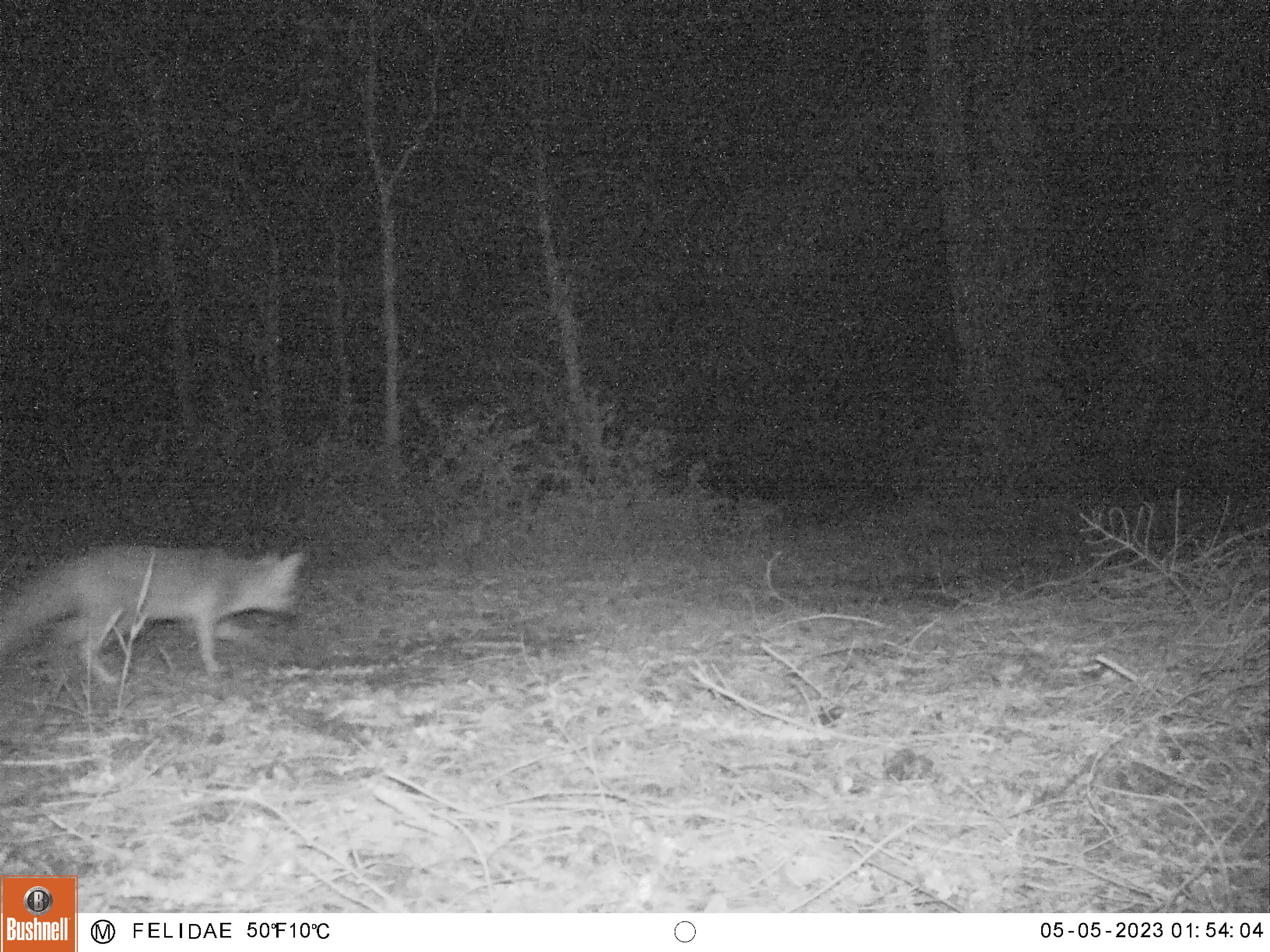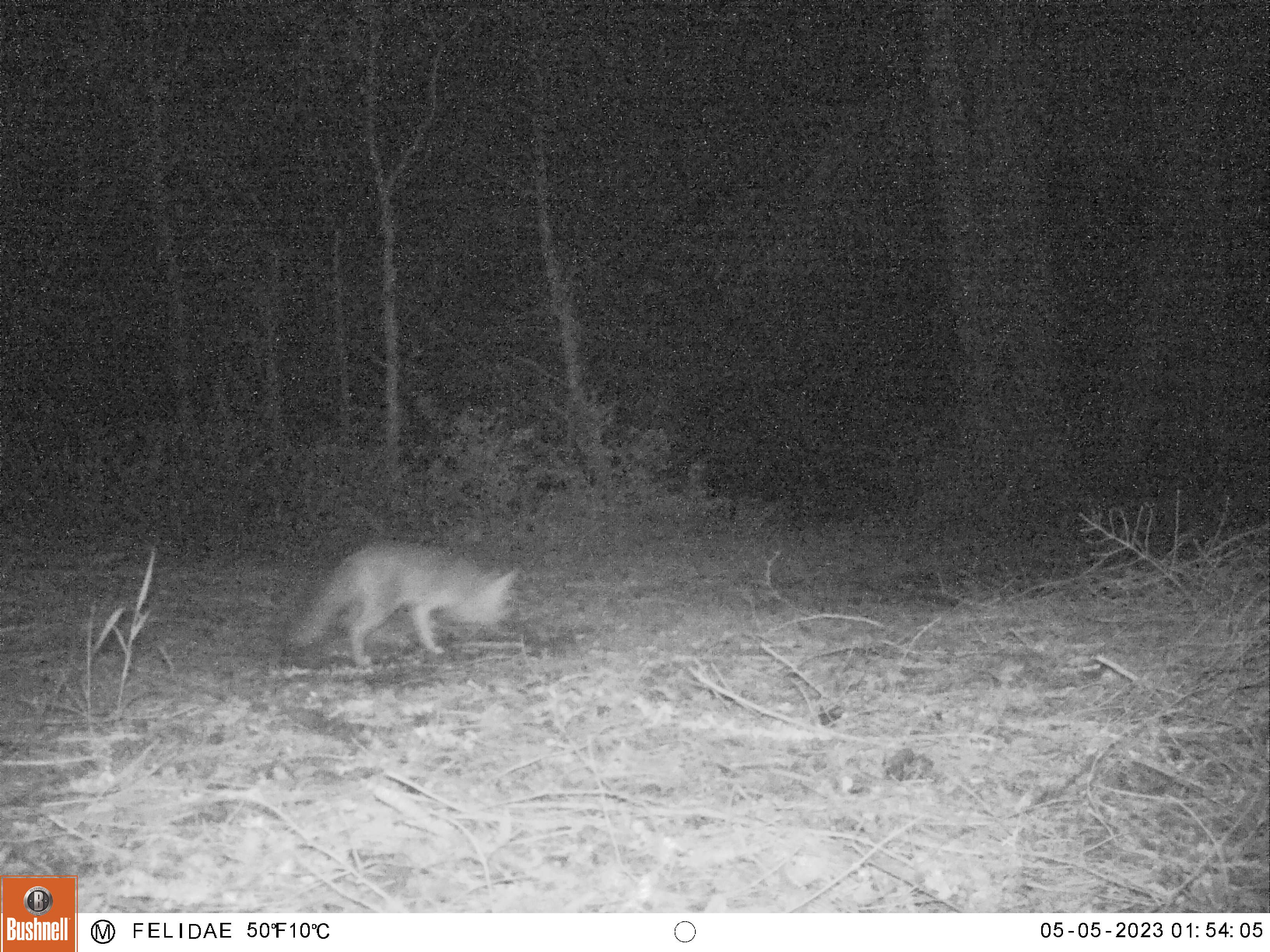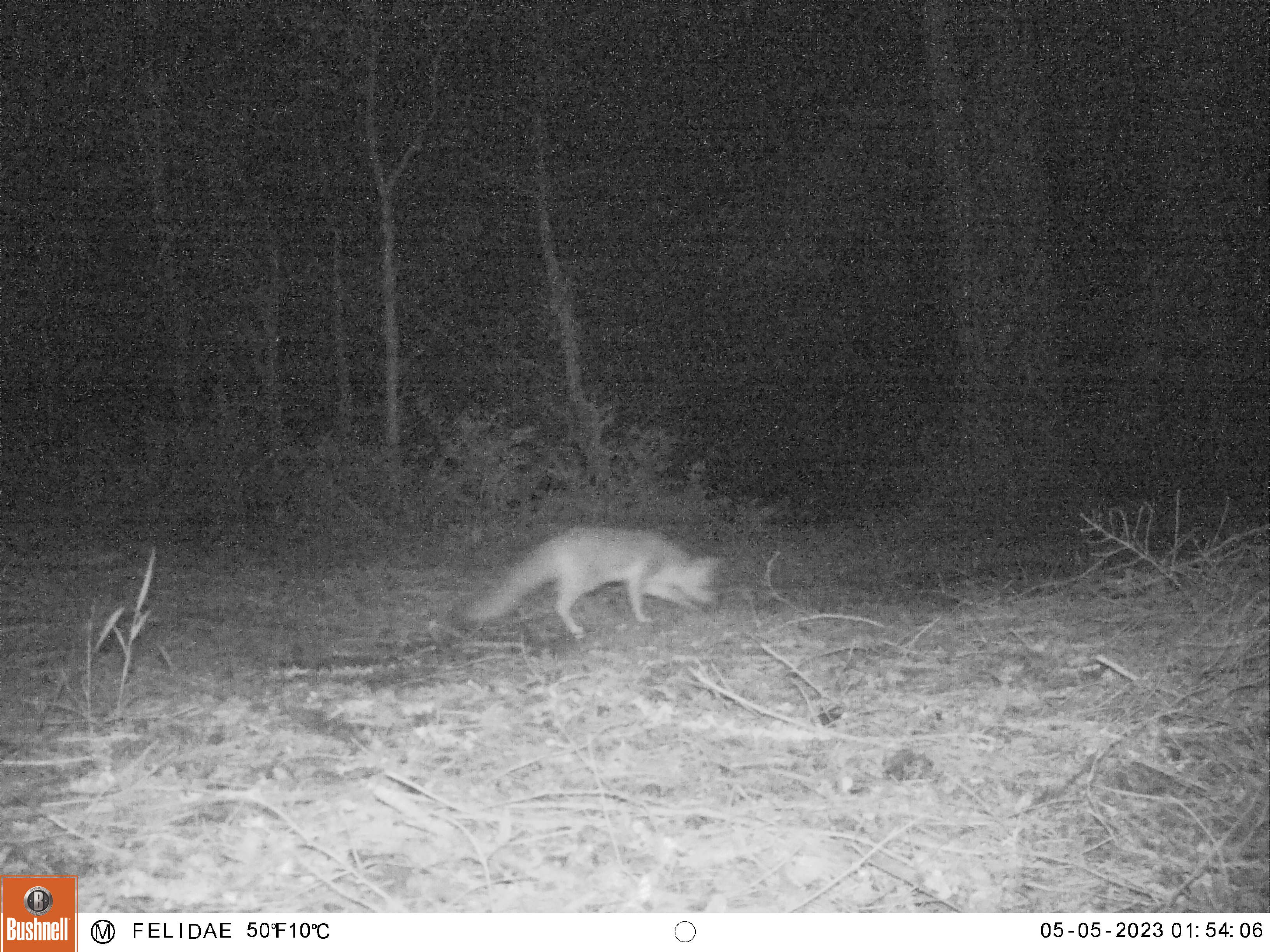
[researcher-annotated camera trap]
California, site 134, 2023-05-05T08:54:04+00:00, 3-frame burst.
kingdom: Animalia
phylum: Chordata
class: Mammalia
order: Carnivora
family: Canidae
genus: Urocyon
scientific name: Urocyon cinereoargenteus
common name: gray fox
Gray fox (Urocyon cinereoargenteus).